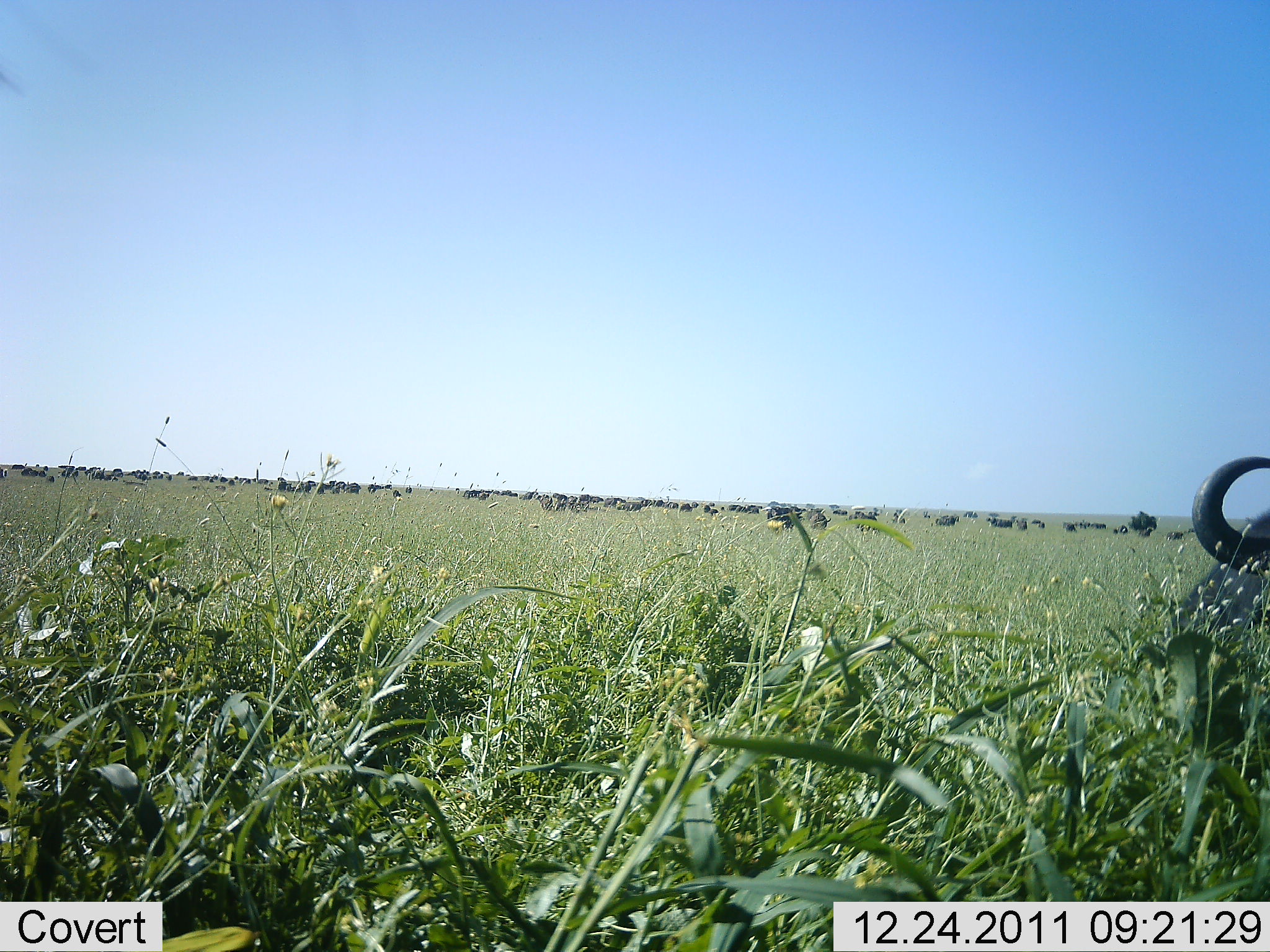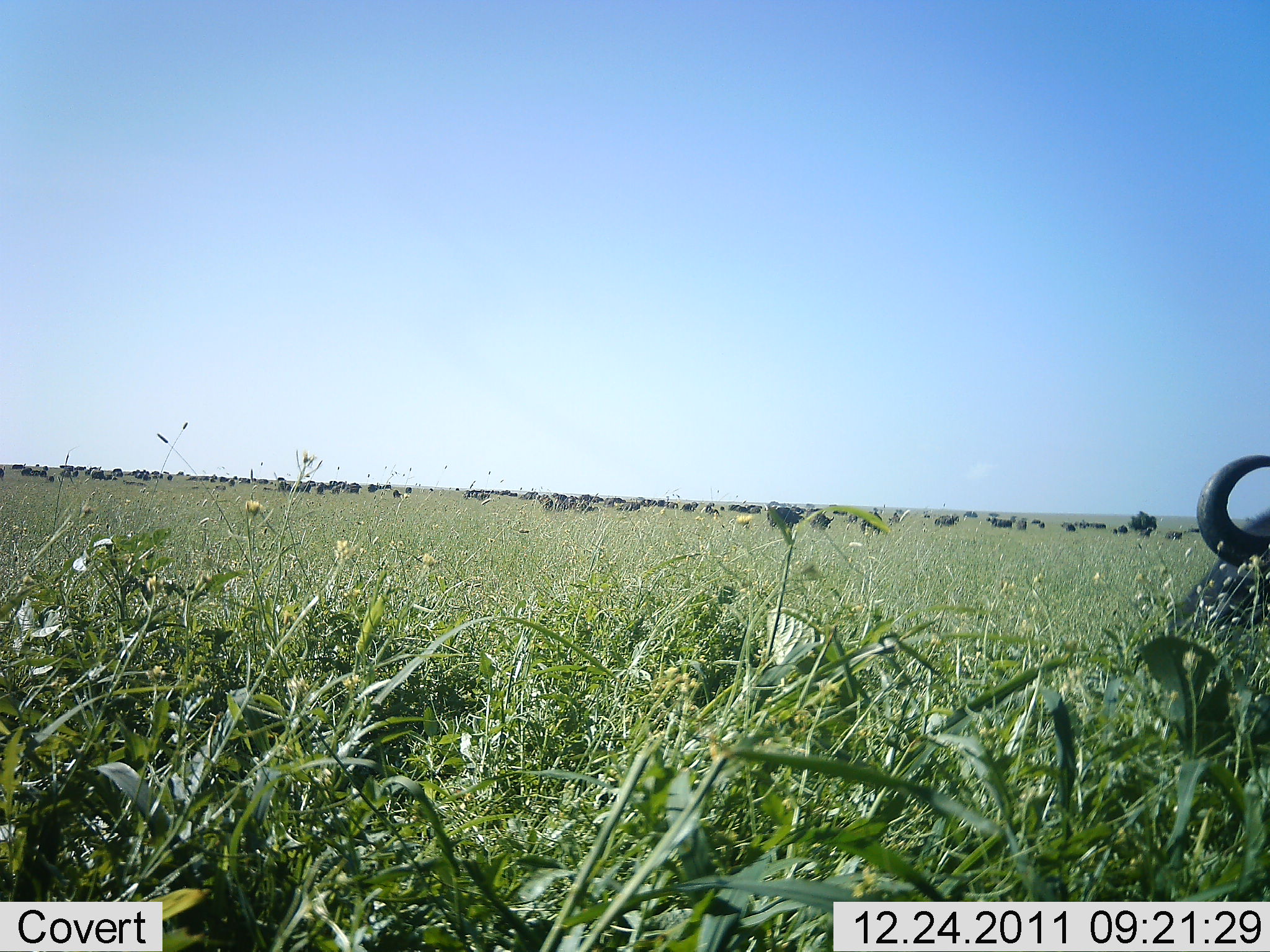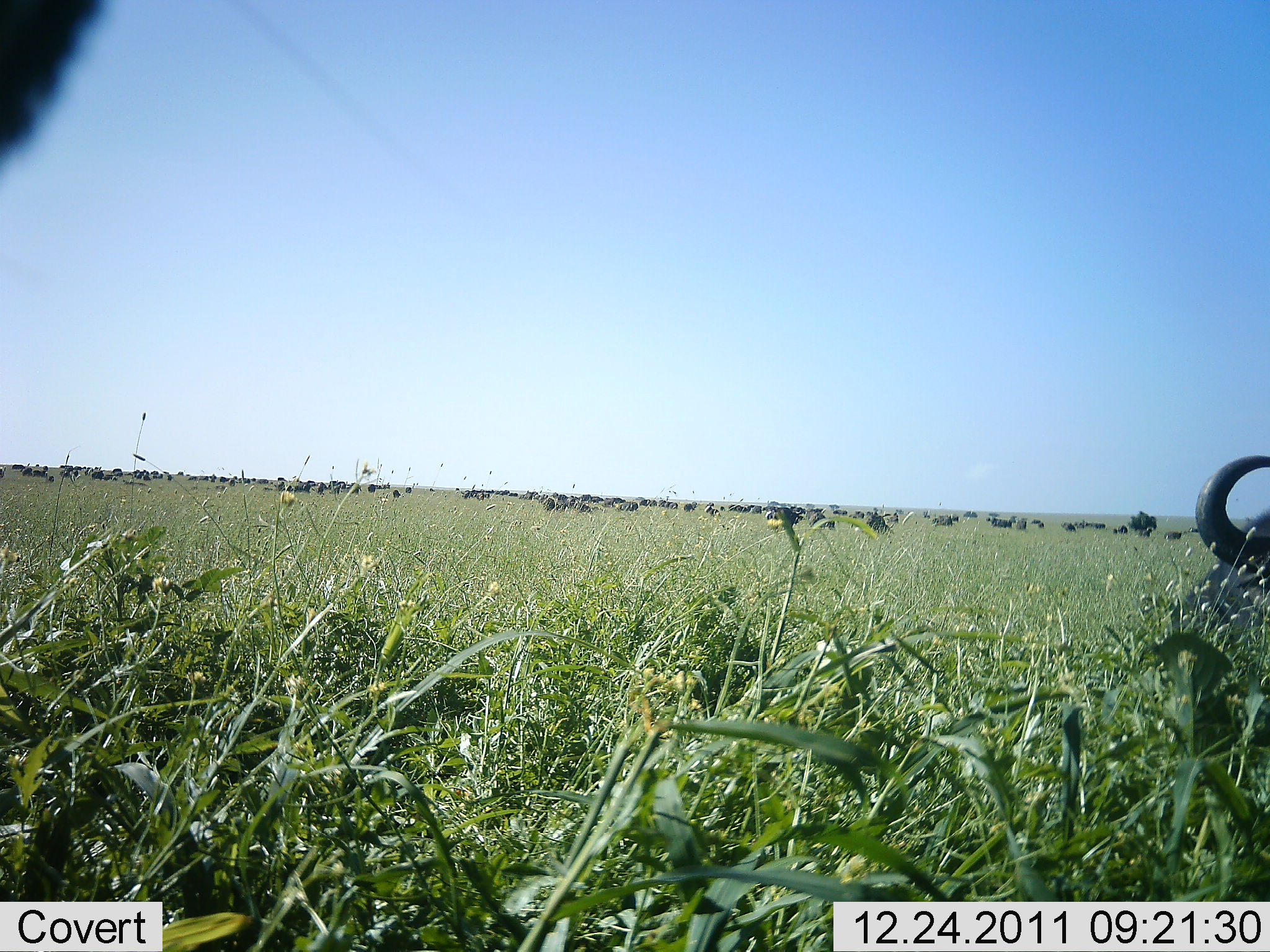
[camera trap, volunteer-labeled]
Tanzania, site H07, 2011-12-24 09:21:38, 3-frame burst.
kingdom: Animalia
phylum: Chordata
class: Mammalia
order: Artiodactyla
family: Bovidae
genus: Connochaetes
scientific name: Connochaetes taurinus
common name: blue wildebeest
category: wildebeest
Wildebeest (blue wildebeest) (Connochaetes taurinus), count 51+. Behavior (volunteer vote fractions): standing 47%, resting 33%, moving 13%, interacting 7%. Young present (vote fraction): 0%. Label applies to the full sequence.